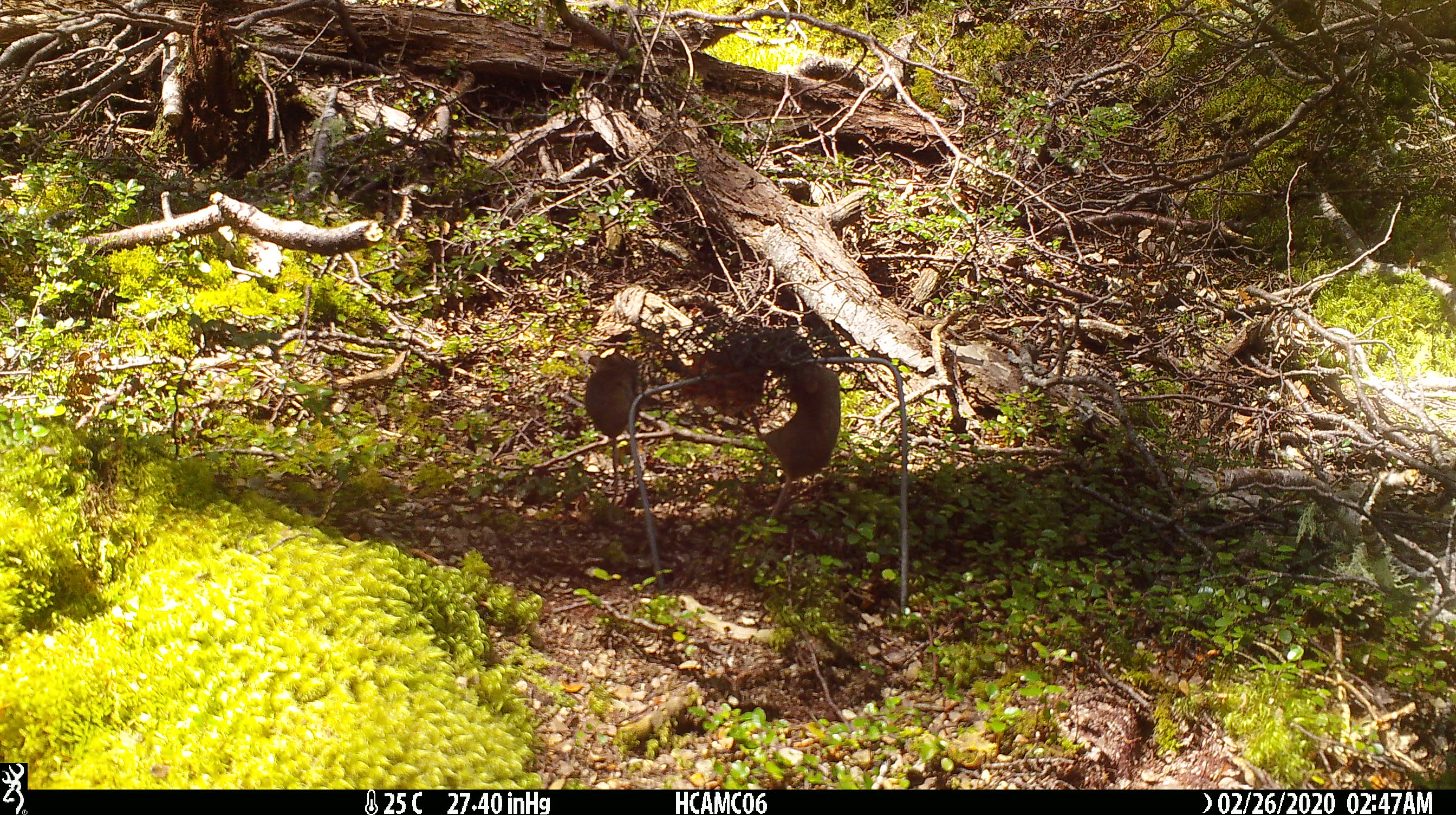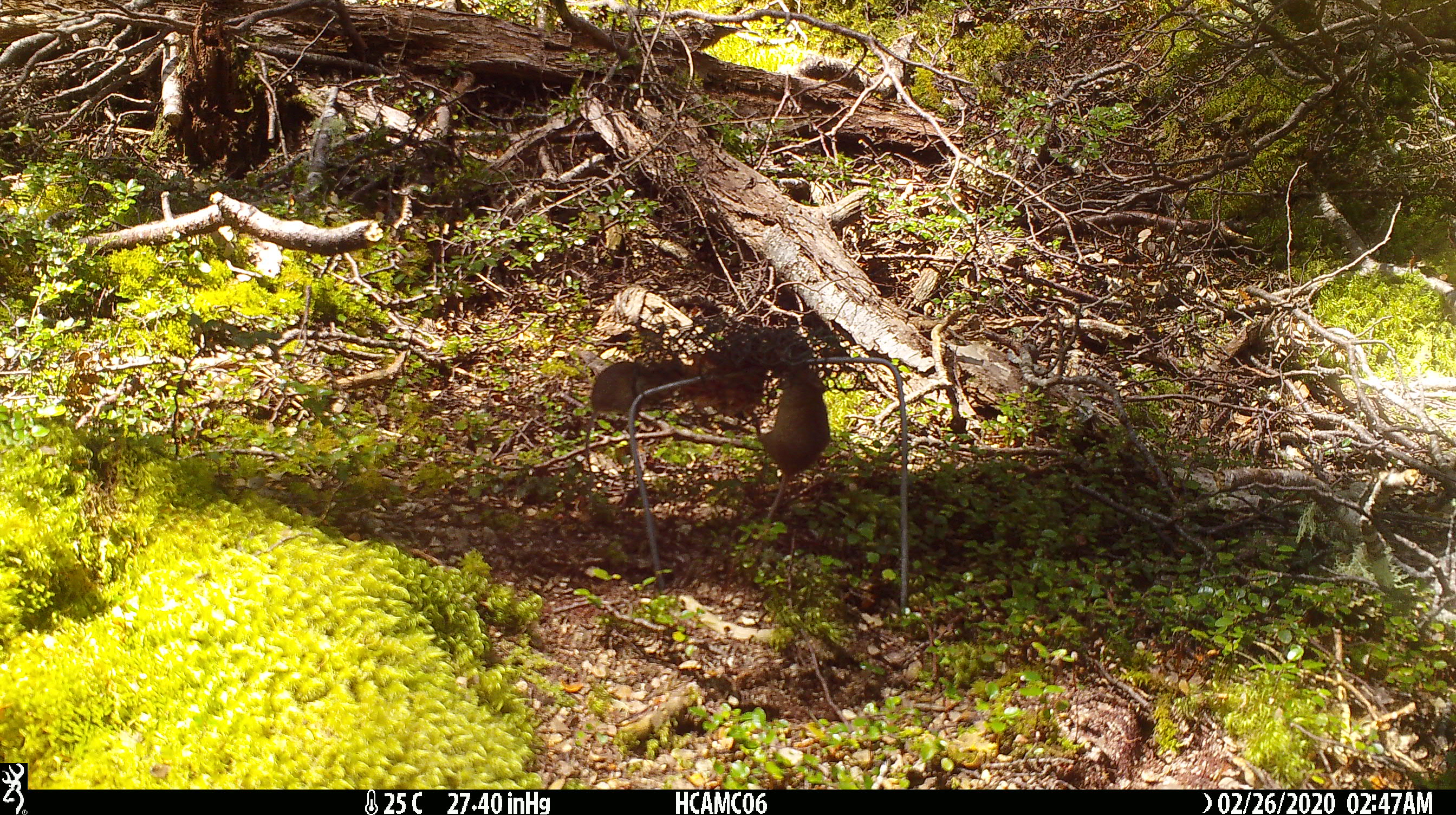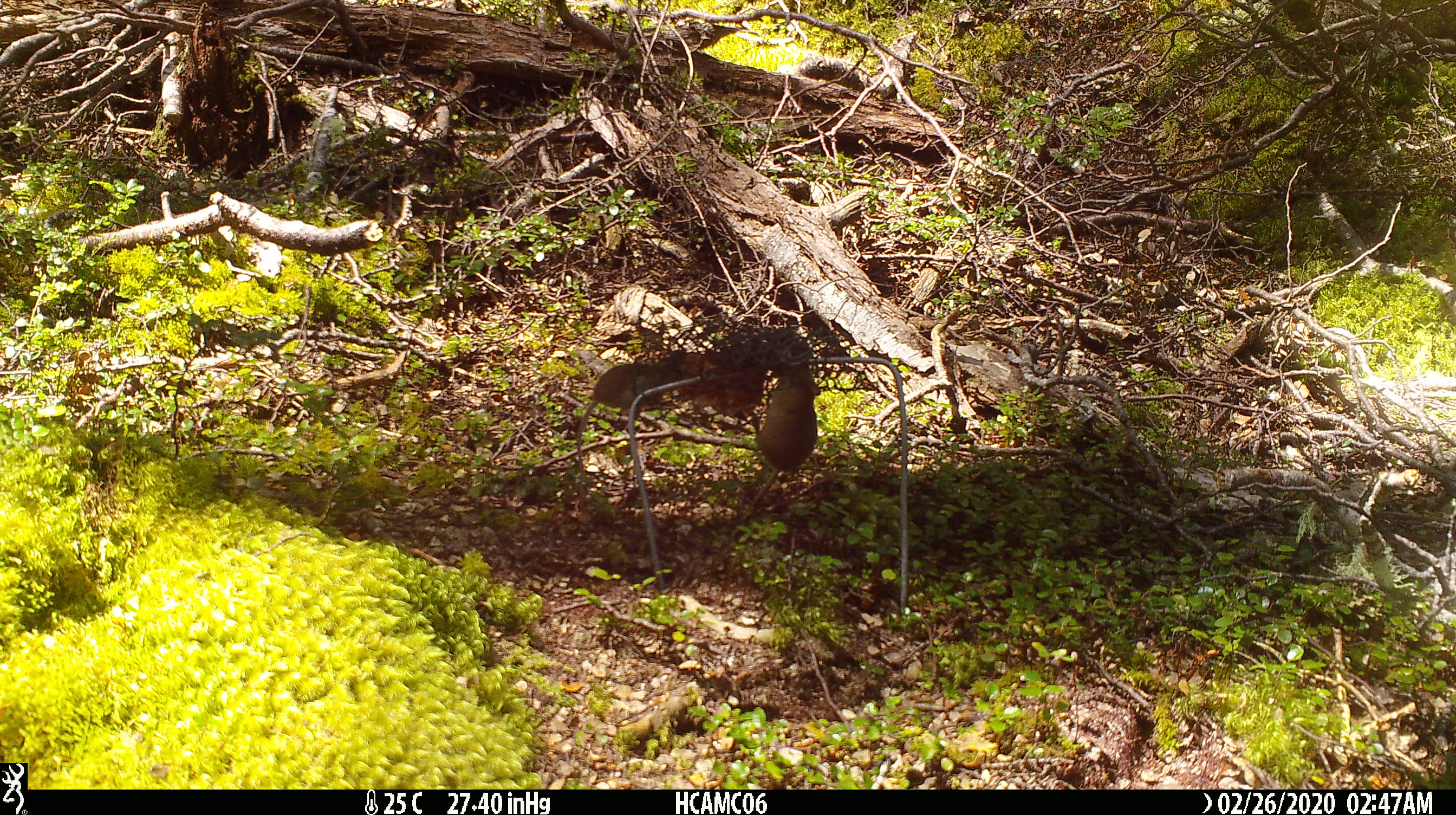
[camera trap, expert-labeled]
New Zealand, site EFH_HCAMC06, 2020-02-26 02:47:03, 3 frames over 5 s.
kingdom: Animalia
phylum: Chordata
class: Mammalia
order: Rodentia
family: Muridae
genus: Mus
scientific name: Mus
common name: mouse